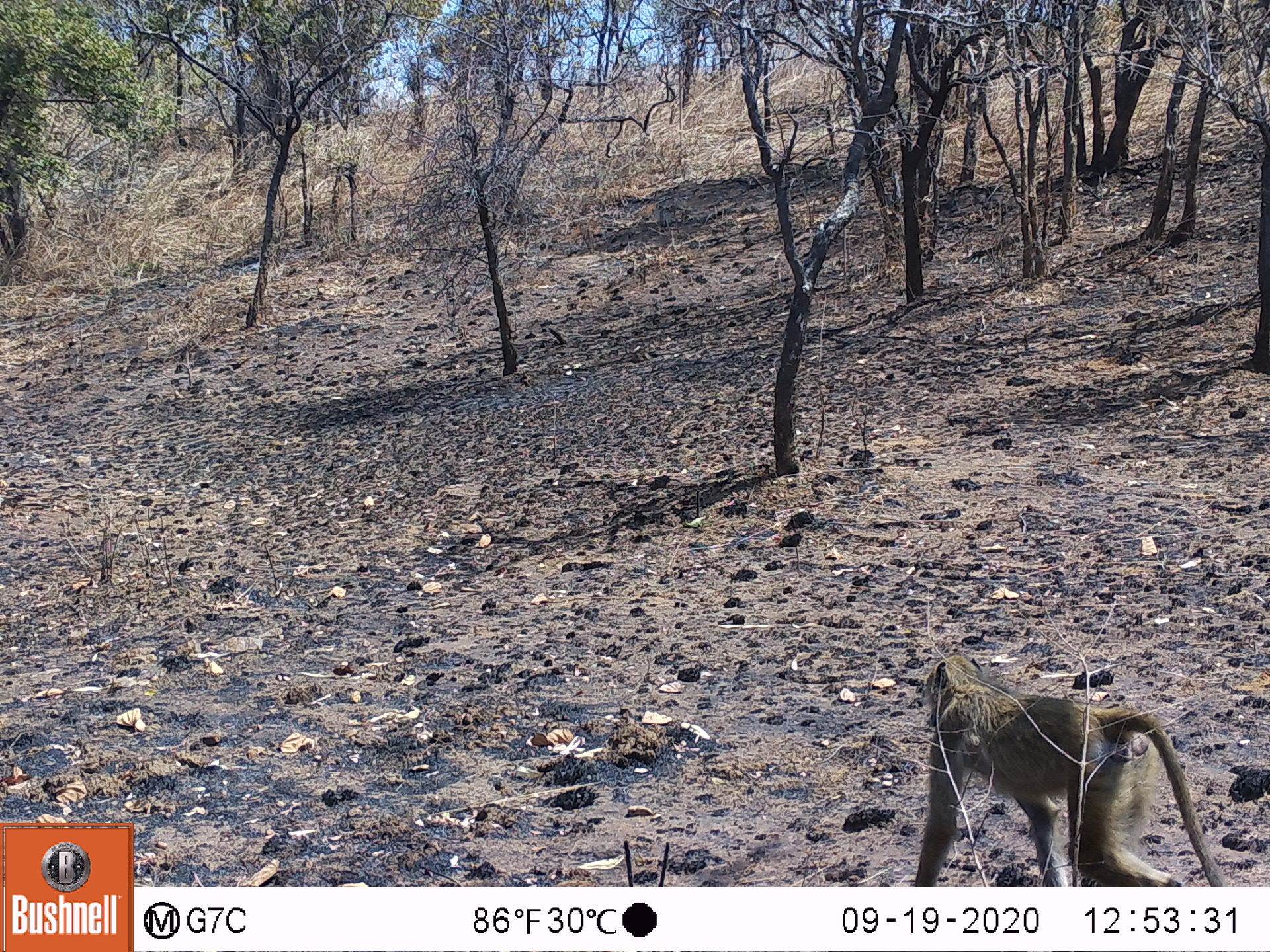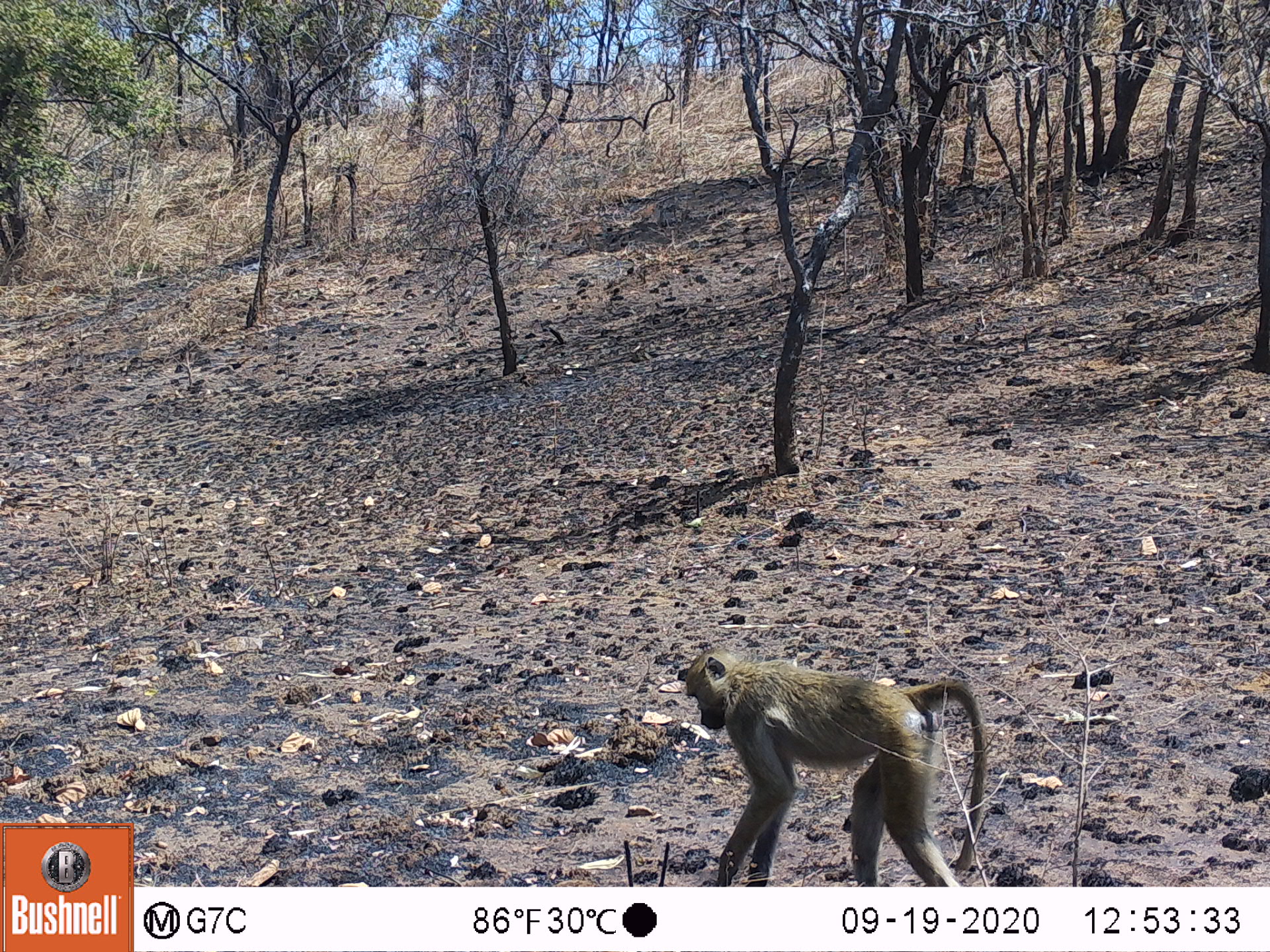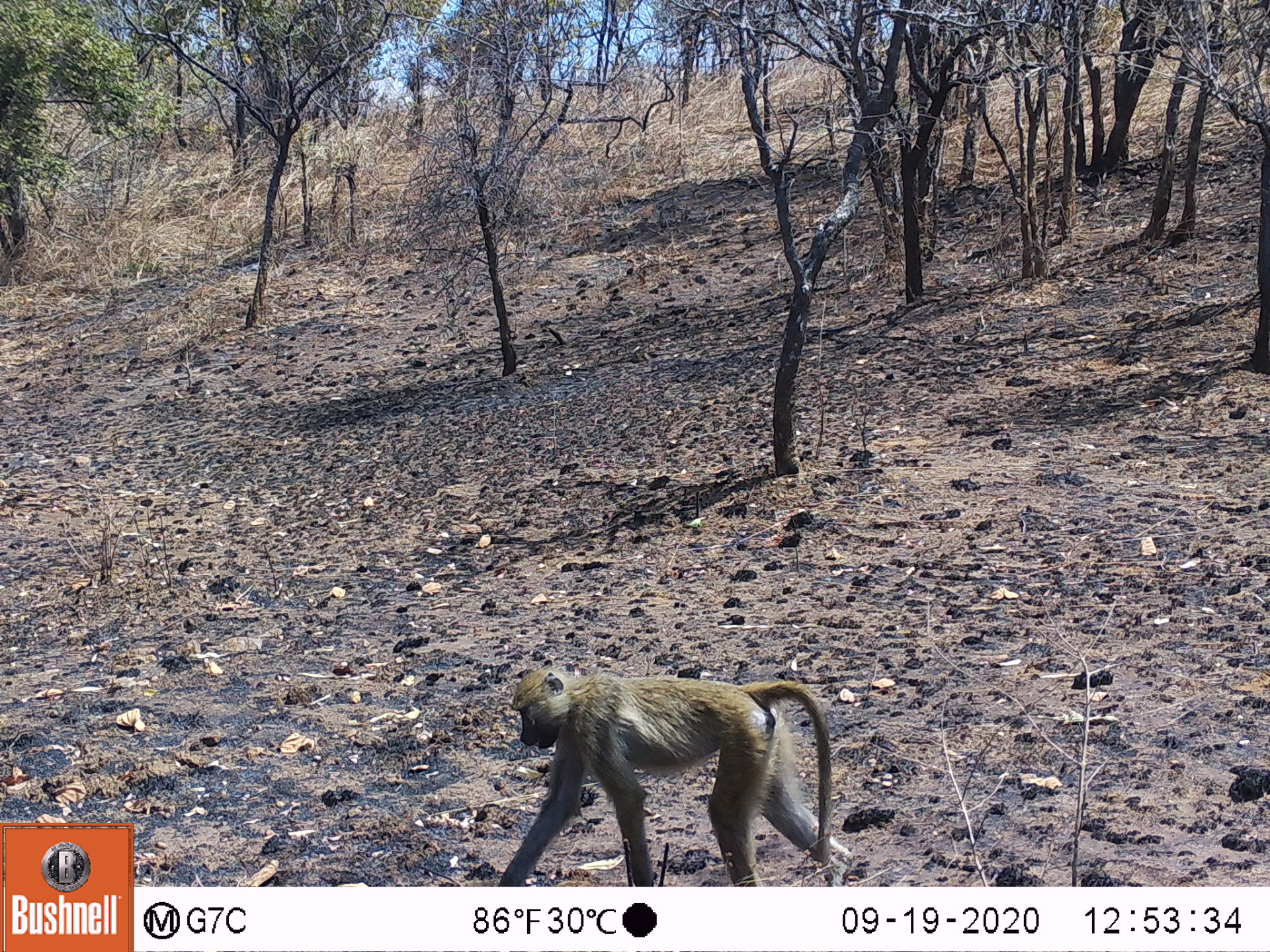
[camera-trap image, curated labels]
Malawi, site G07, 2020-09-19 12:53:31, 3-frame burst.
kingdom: Animalia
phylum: Chordata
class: Mammalia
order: Primates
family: Cercopithecidae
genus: Papio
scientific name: Papio cynocephalus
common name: yellow baboon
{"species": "yellow baboon (Papio cynocephalus)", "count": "1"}